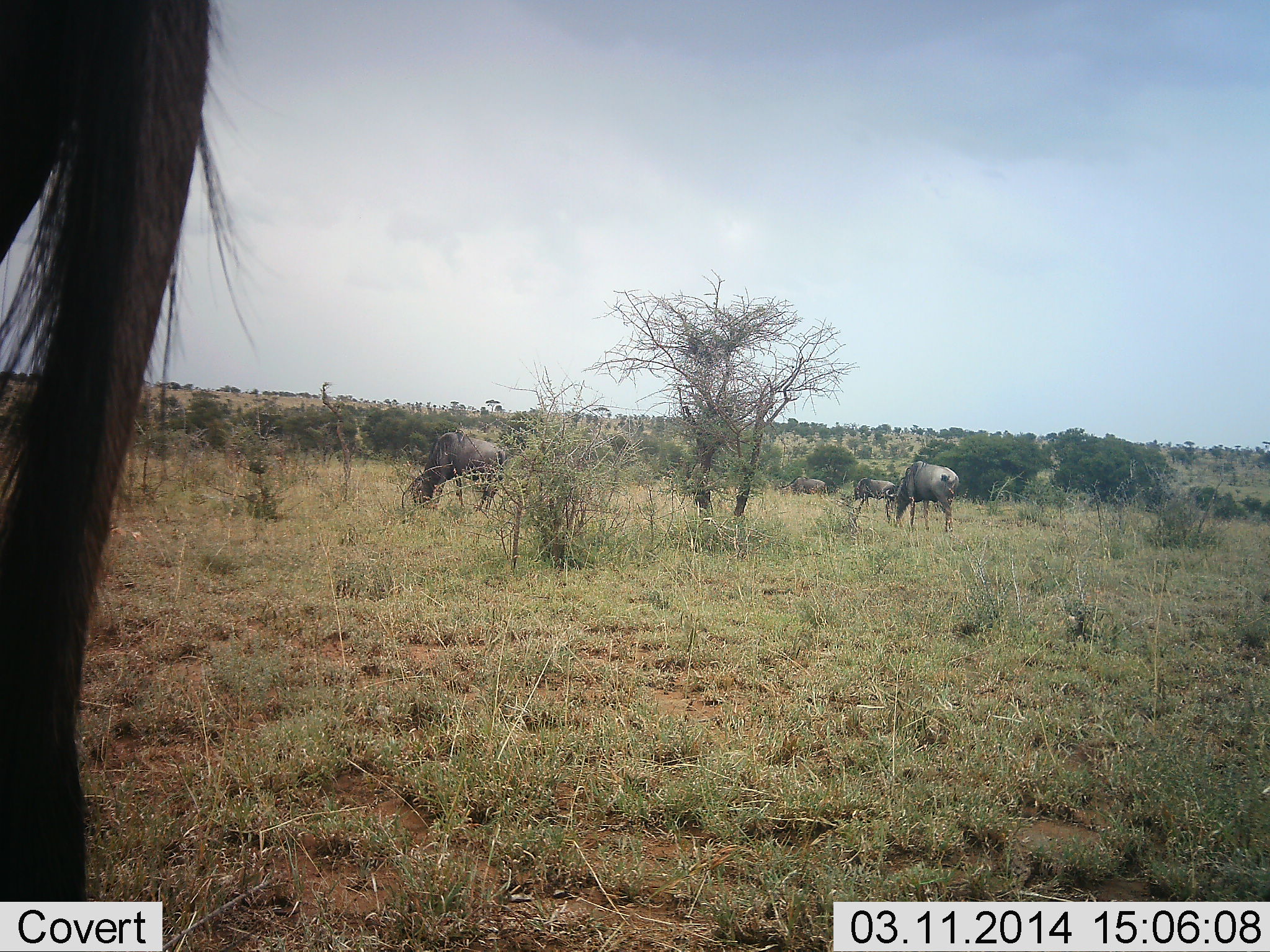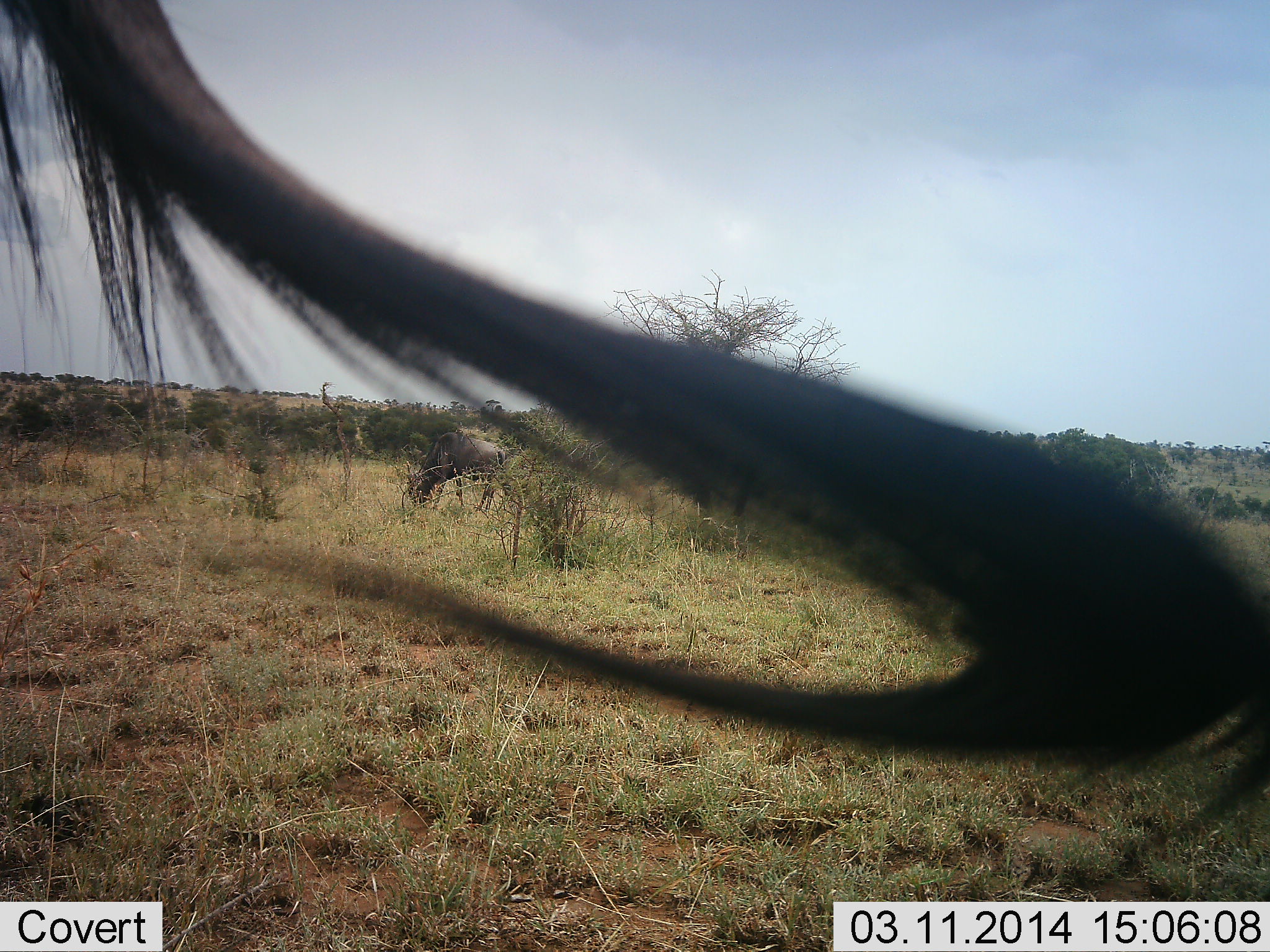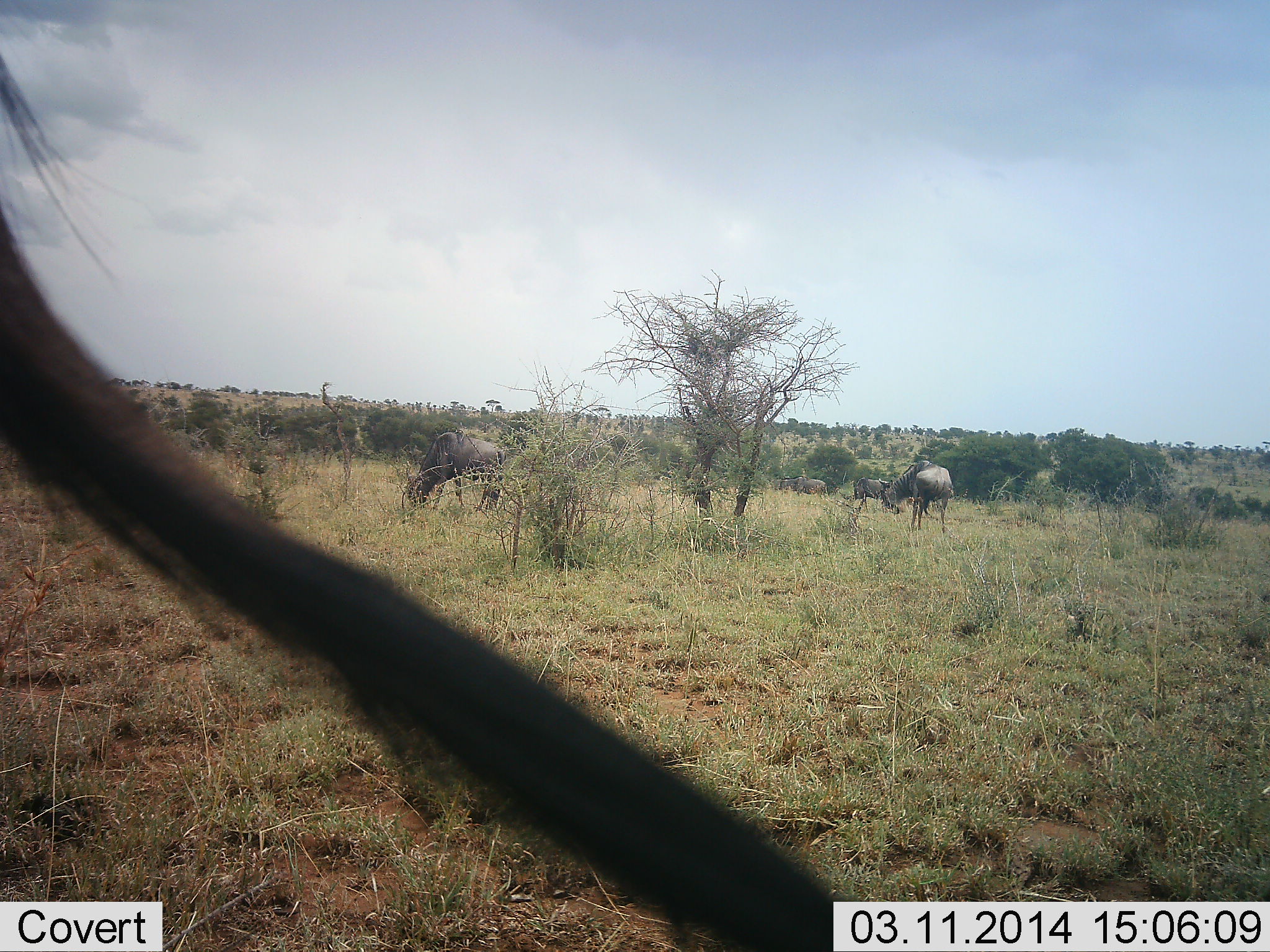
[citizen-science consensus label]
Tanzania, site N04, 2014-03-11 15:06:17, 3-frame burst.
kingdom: Animalia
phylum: Chordata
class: Mammalia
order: Artiodactyla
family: Bovidae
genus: Connochaetes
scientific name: Connochaetes taurinus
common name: blue wildebeest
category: wildebeest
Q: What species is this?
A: Wildebeest (blue wildebeest) (Connochaetes taurinus).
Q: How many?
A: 4.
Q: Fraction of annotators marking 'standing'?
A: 50%.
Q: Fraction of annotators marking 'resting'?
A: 0%.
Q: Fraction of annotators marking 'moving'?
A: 20%.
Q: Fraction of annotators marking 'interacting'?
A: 0%.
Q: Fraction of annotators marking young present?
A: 0%.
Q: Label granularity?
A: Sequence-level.